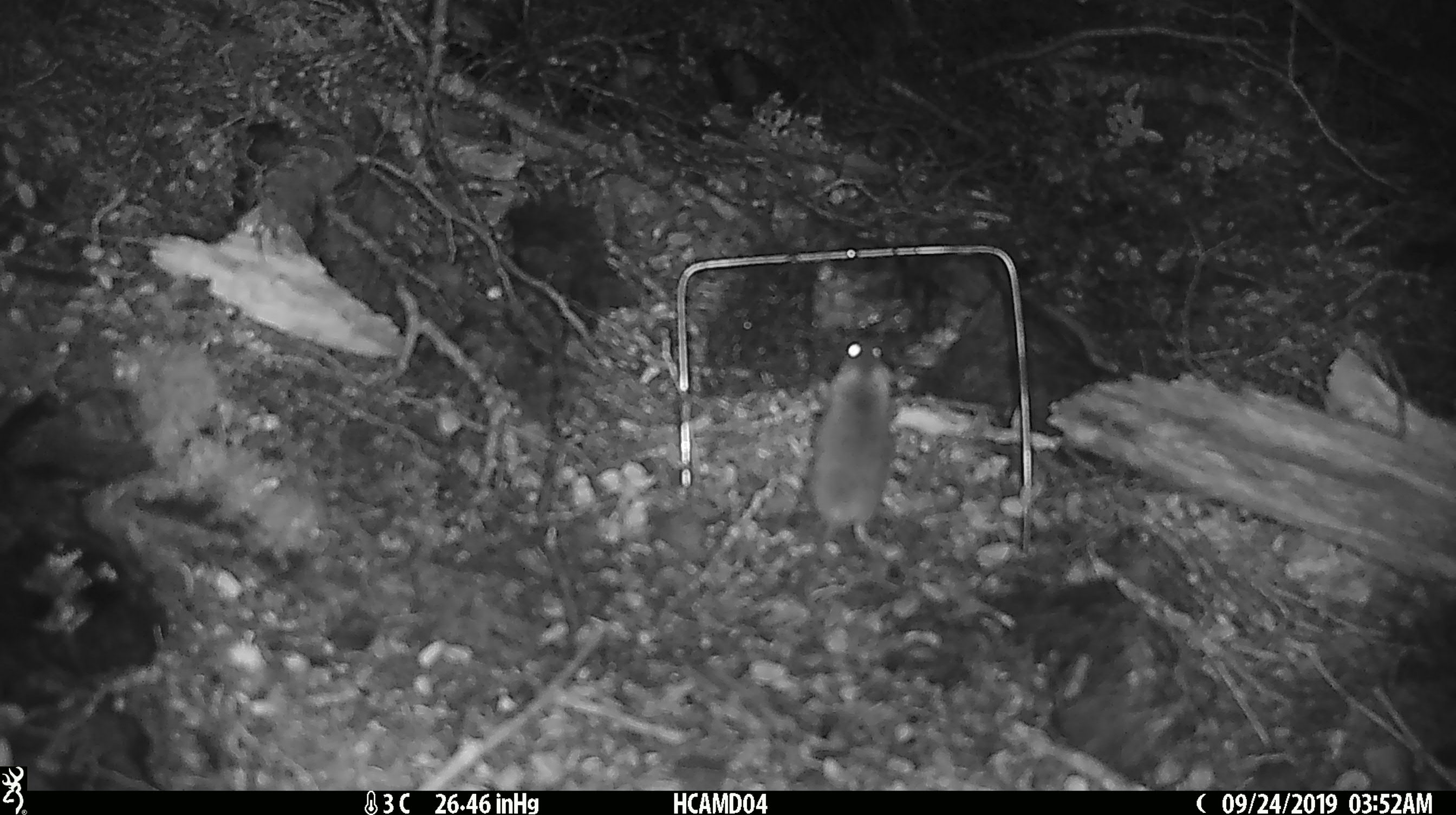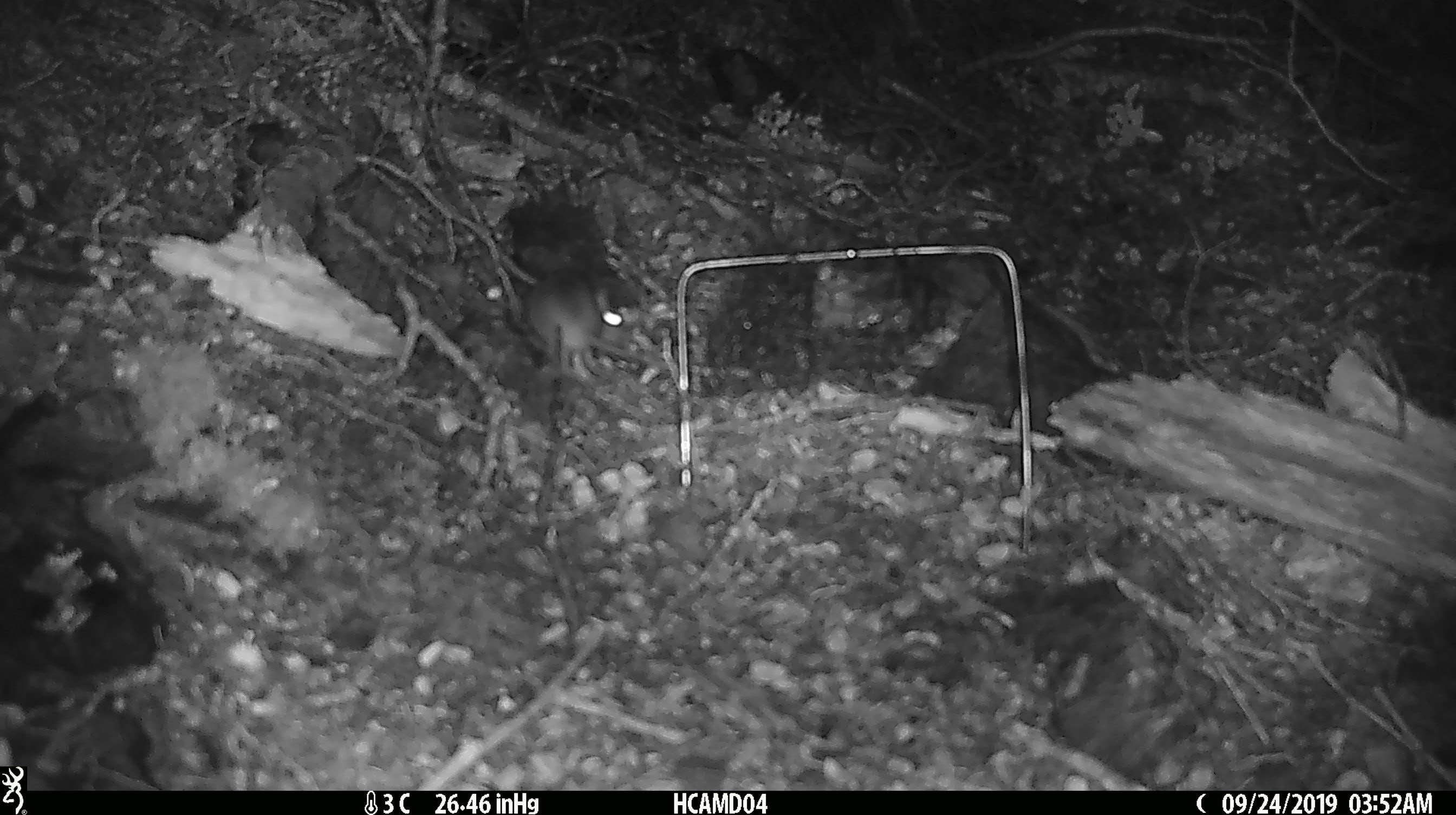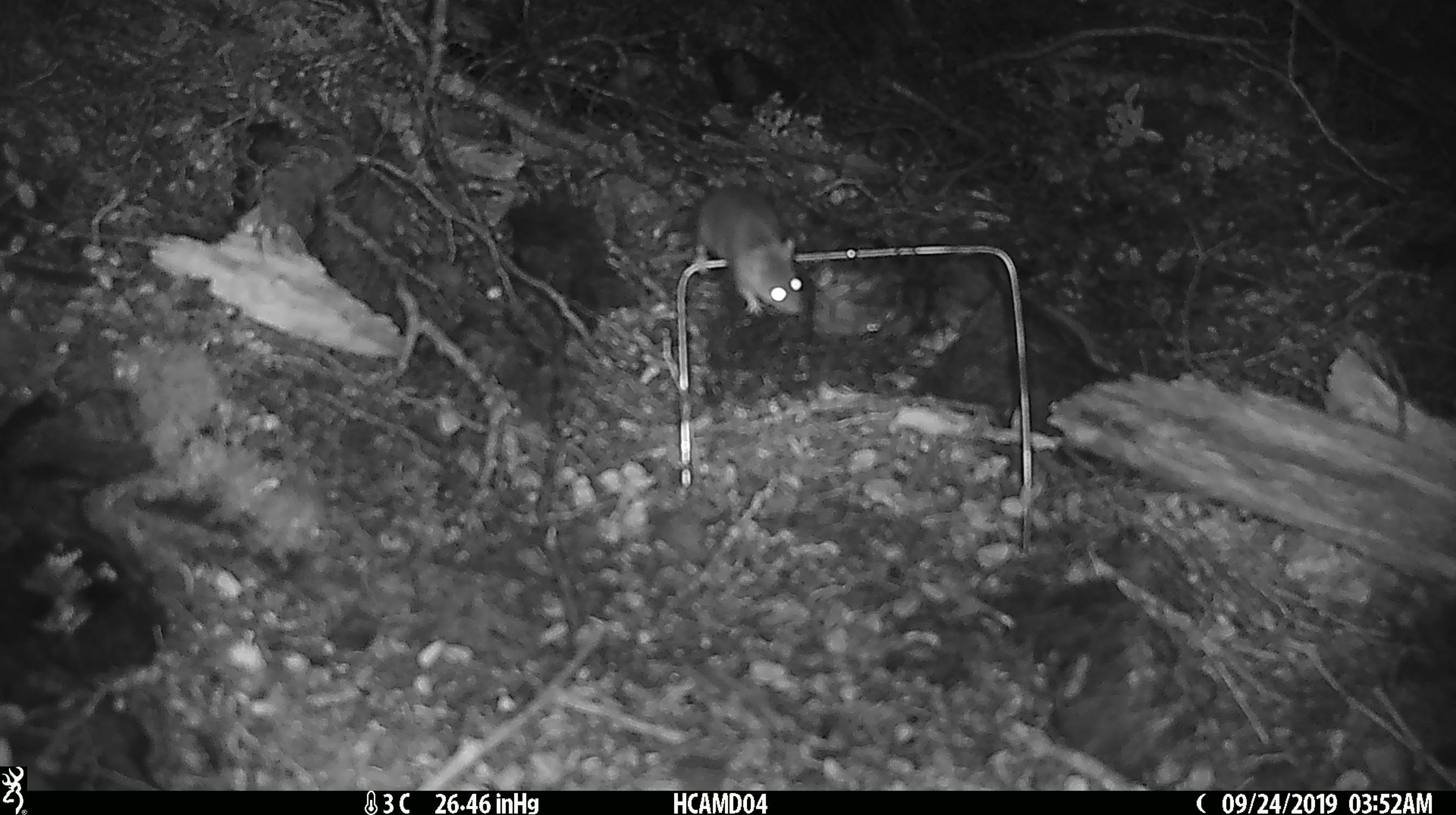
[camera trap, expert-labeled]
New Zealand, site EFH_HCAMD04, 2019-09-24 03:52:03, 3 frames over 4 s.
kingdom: Animalia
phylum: Chordata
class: Mammalia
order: Rodentia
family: Muridae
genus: Mus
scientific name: Mus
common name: mouse